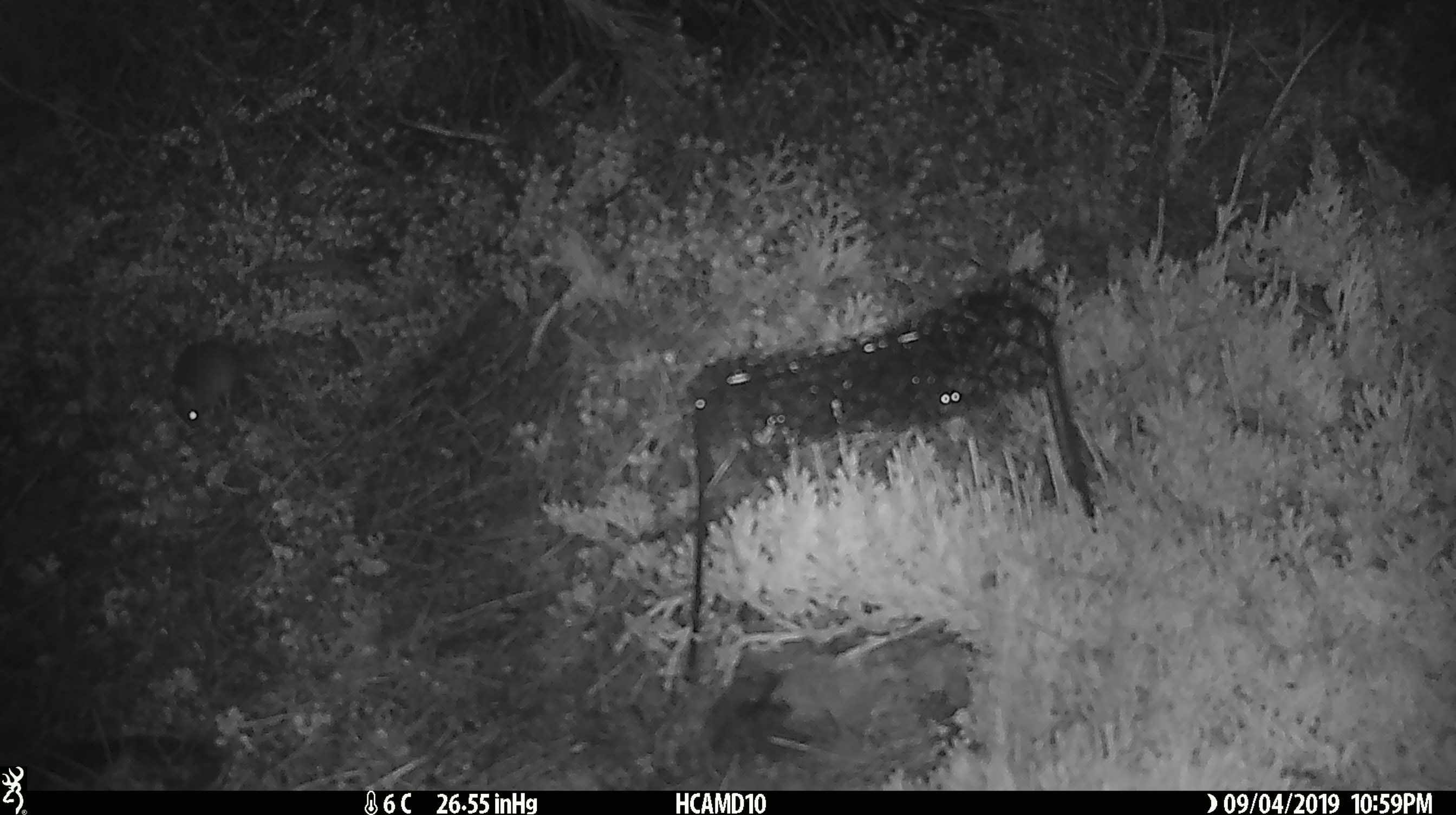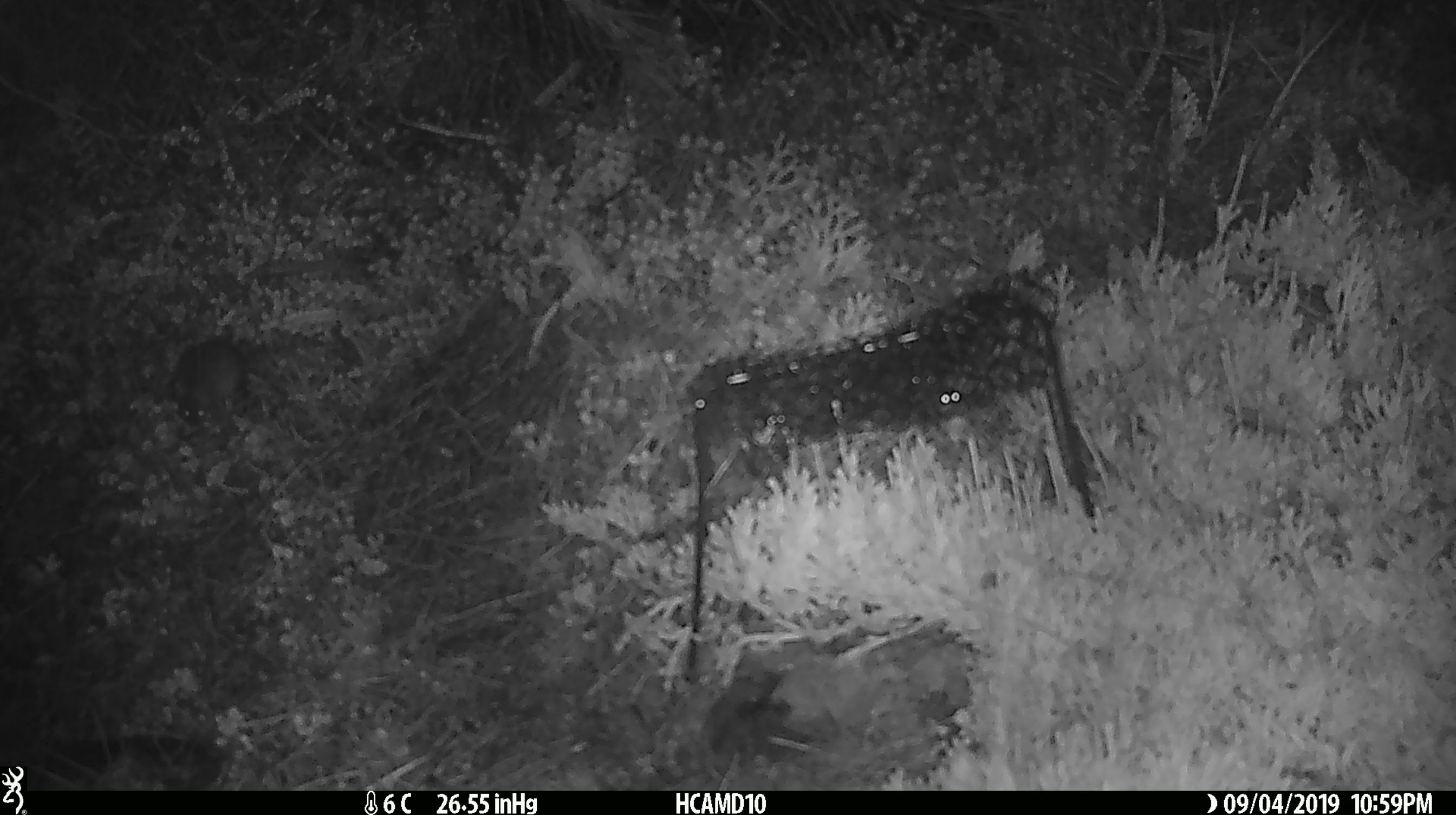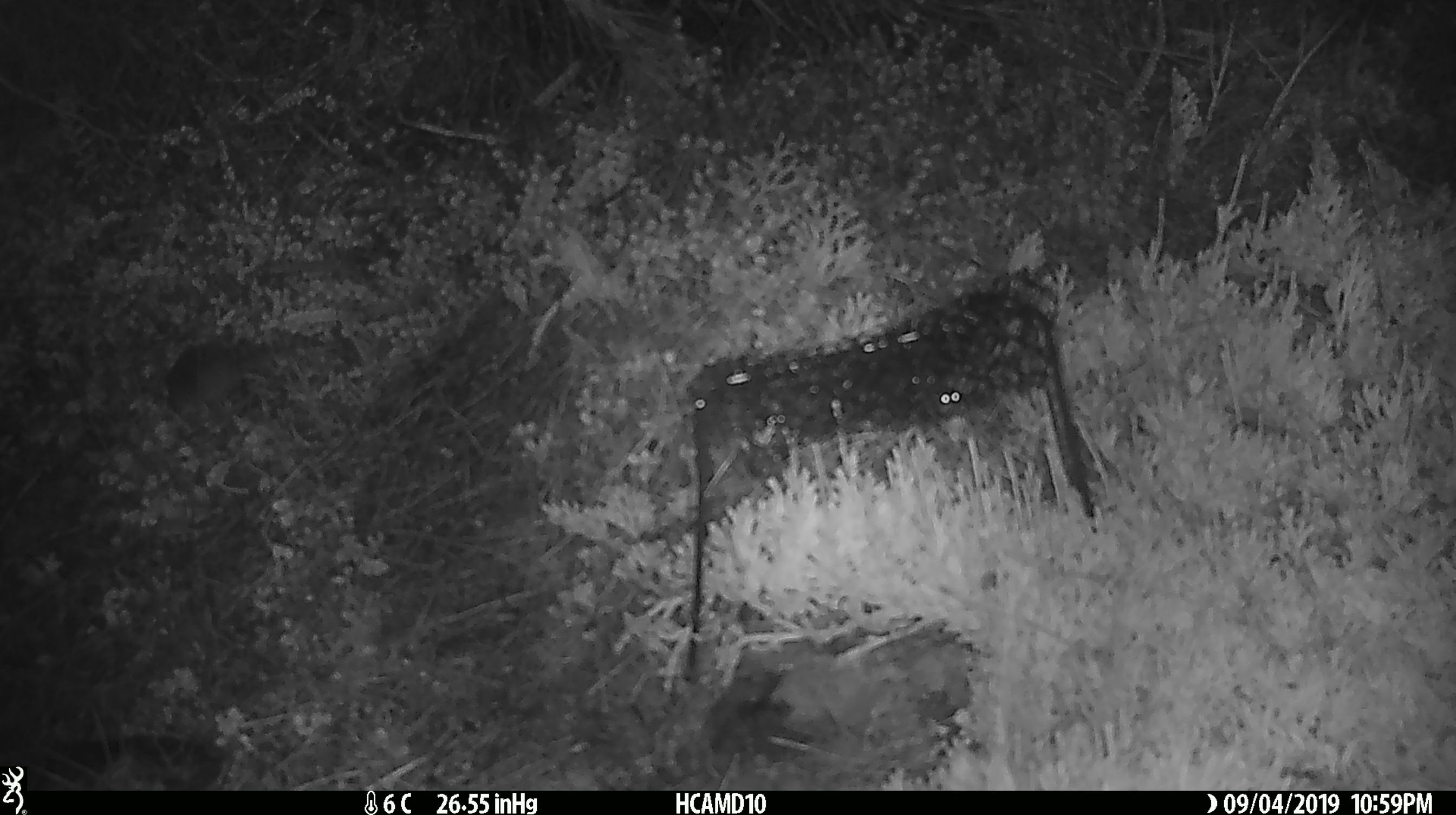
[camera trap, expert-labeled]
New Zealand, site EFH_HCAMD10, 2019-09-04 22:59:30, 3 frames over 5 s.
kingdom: Animalia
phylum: Chordata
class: Mammalia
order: Rodentia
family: Muridae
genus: Mus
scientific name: Mus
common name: mouse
Mouse (Mus).